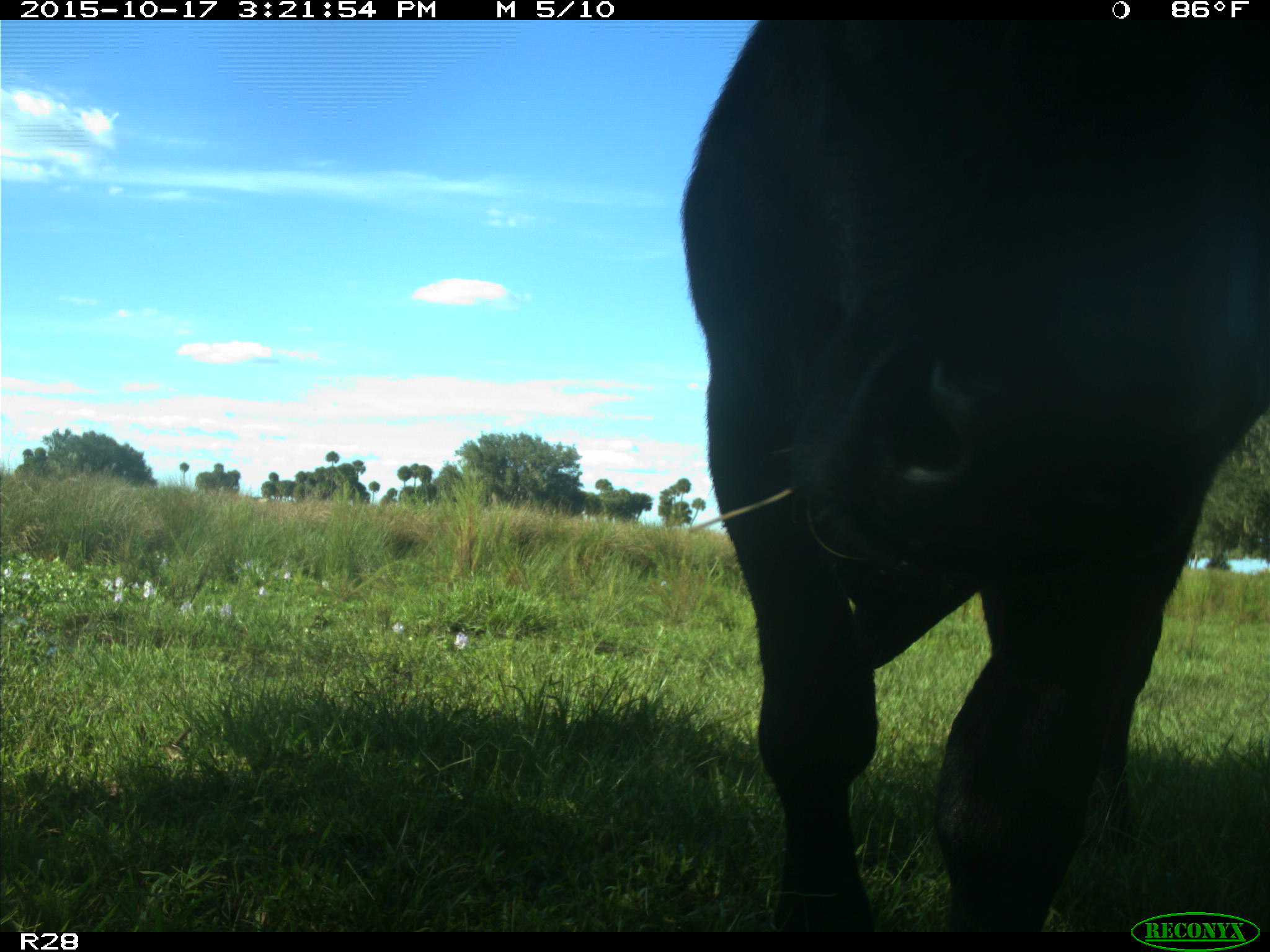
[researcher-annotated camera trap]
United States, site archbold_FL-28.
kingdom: Animalia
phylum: Chordata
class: Mammalia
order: Artiodactyla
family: Bovidae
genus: Bos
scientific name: Bos taurus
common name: domestic cow